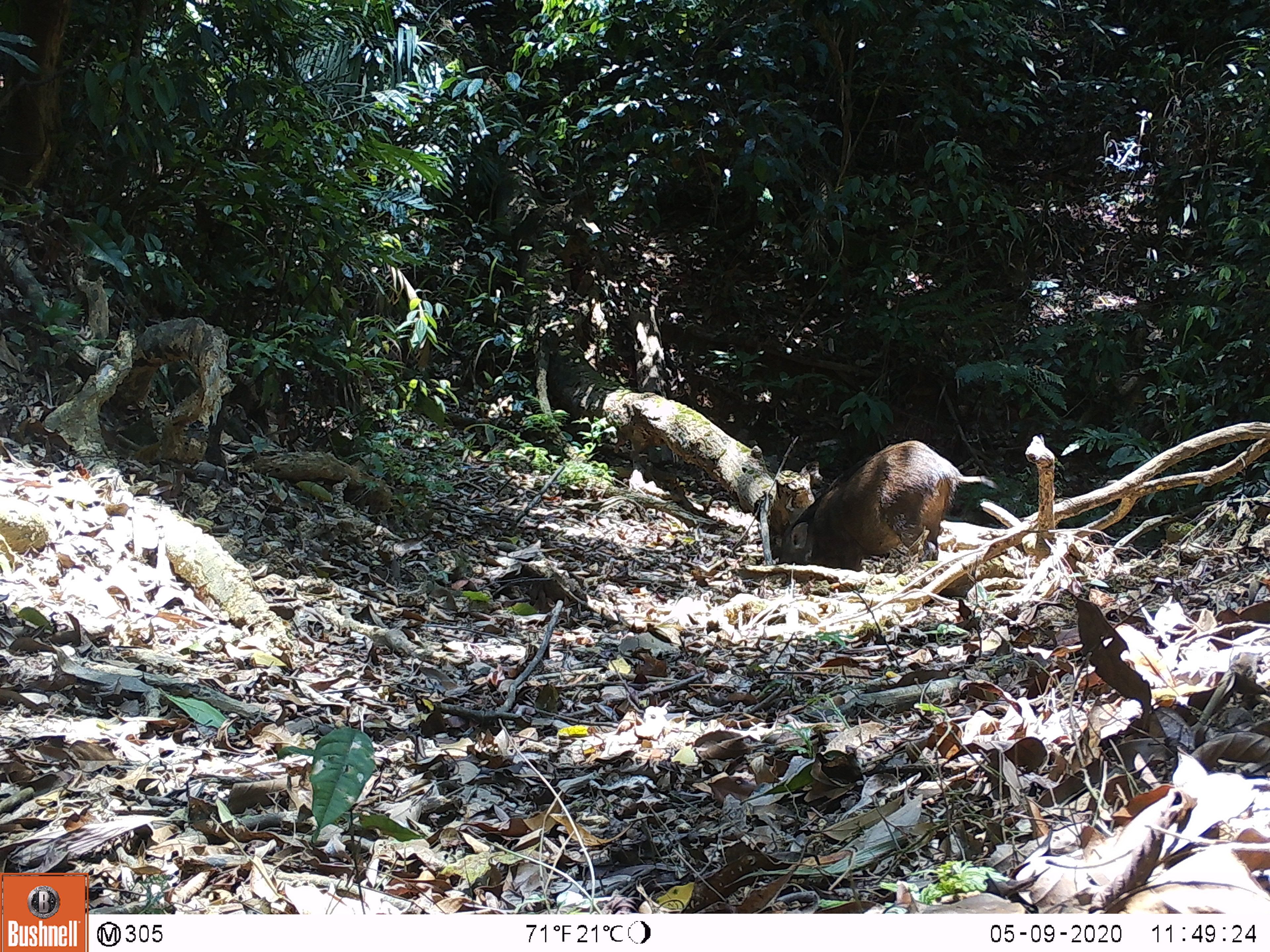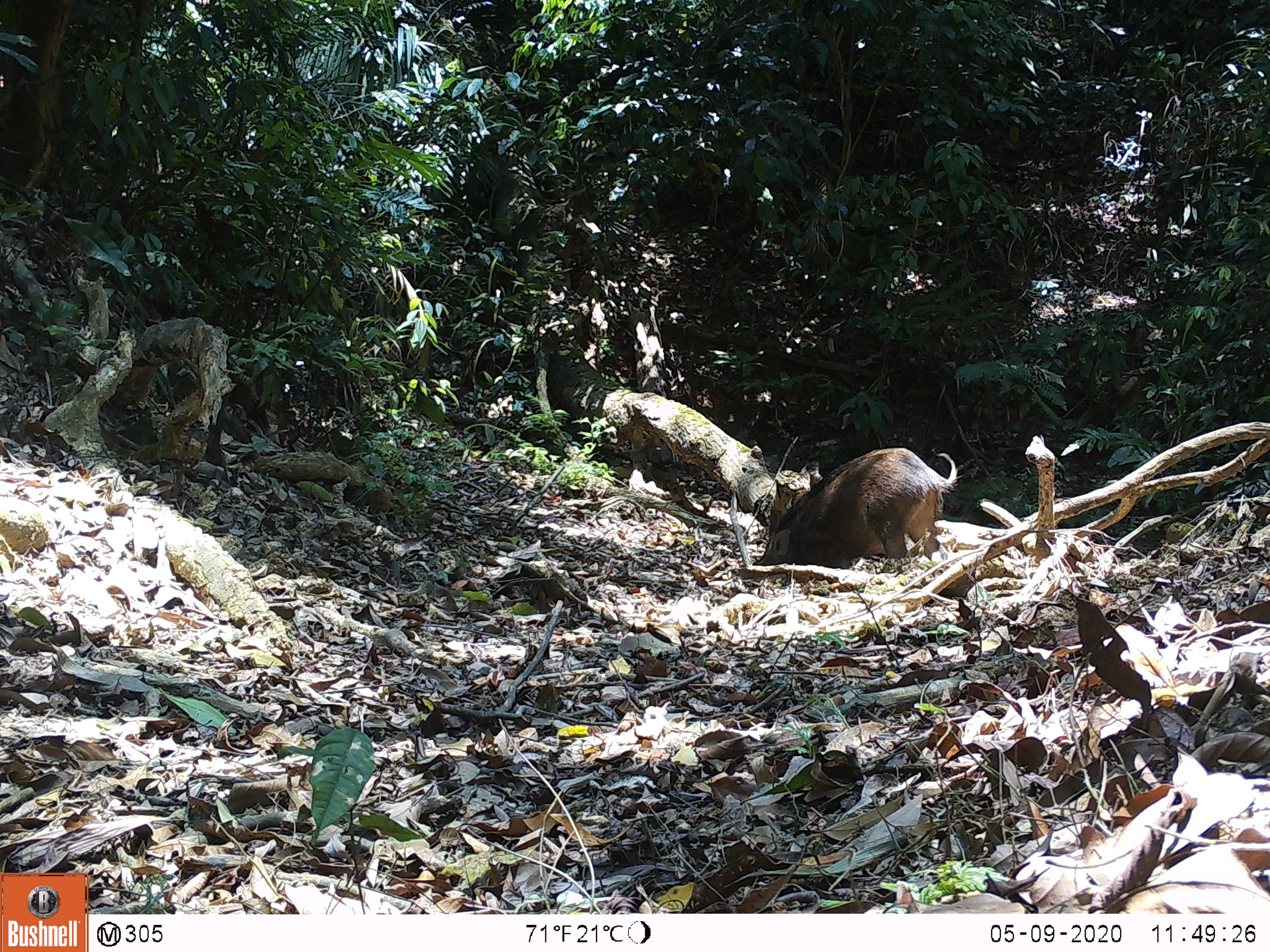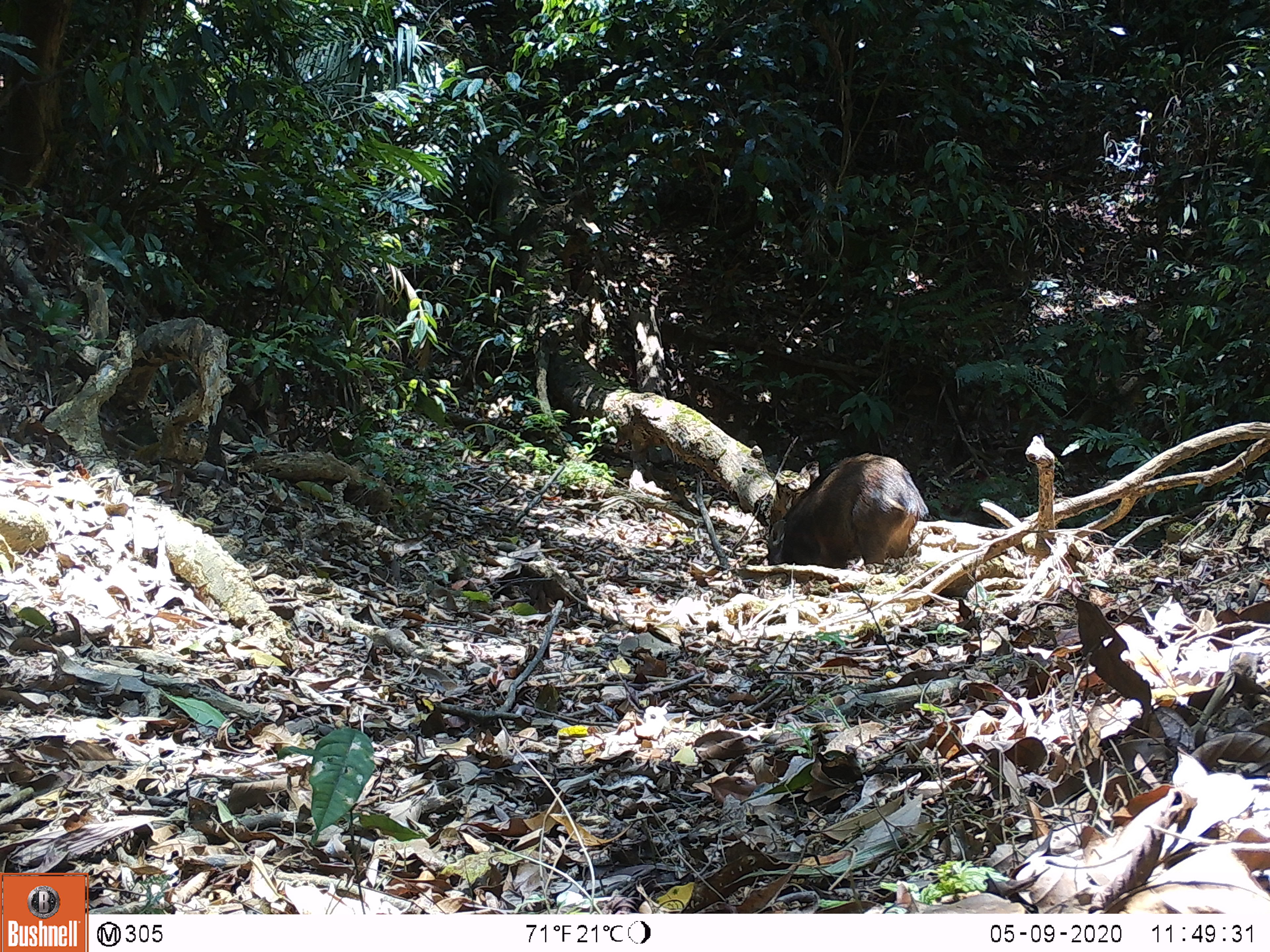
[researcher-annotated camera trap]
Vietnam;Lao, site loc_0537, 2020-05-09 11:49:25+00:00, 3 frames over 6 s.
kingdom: Animalia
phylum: Chordata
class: Mammalia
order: Artiodactyla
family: Suidae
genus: Sus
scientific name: Sus scrofa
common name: eurasian wild pig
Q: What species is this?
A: Eurasian wild pig (Sus scrofa).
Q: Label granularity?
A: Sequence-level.